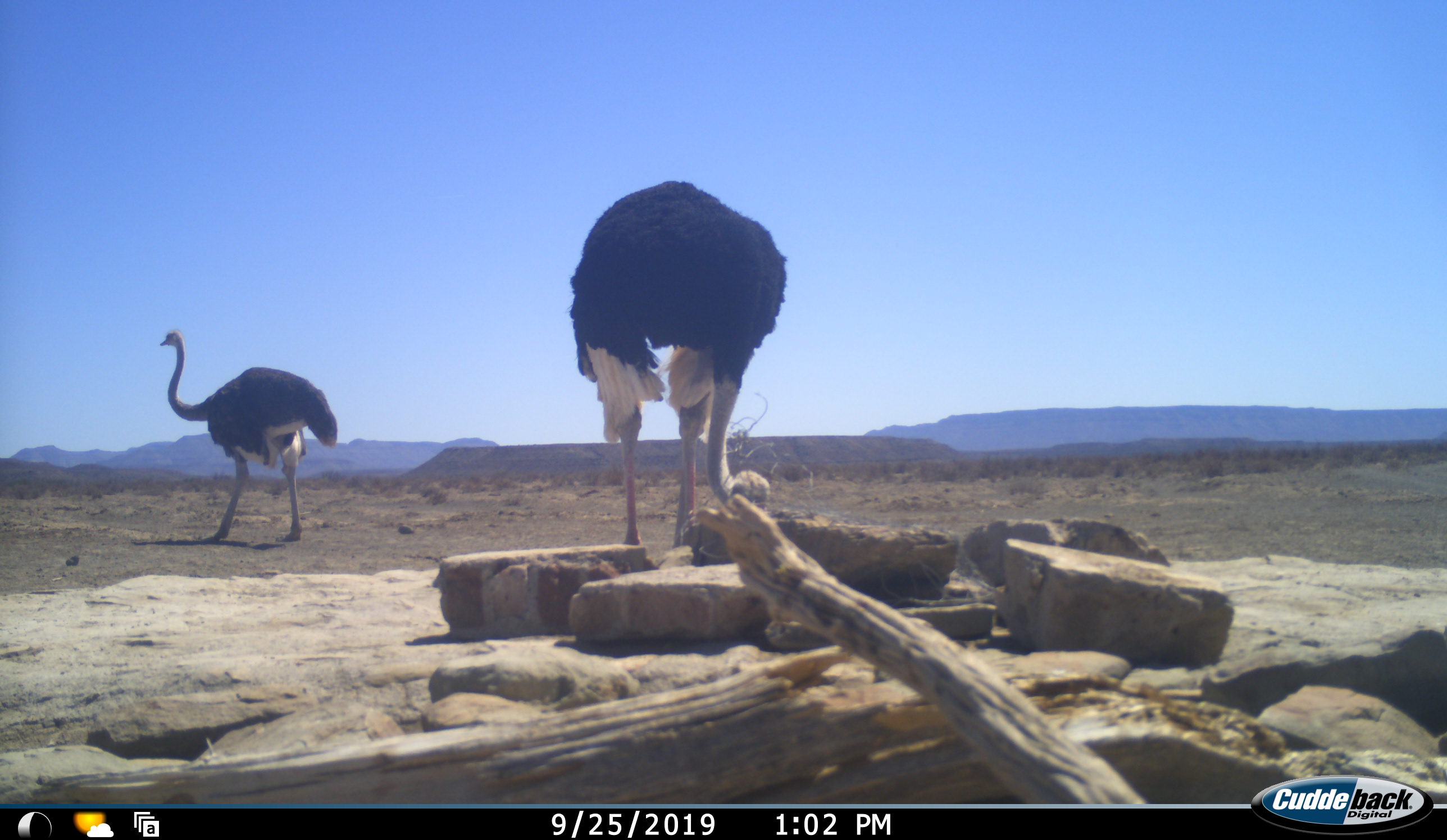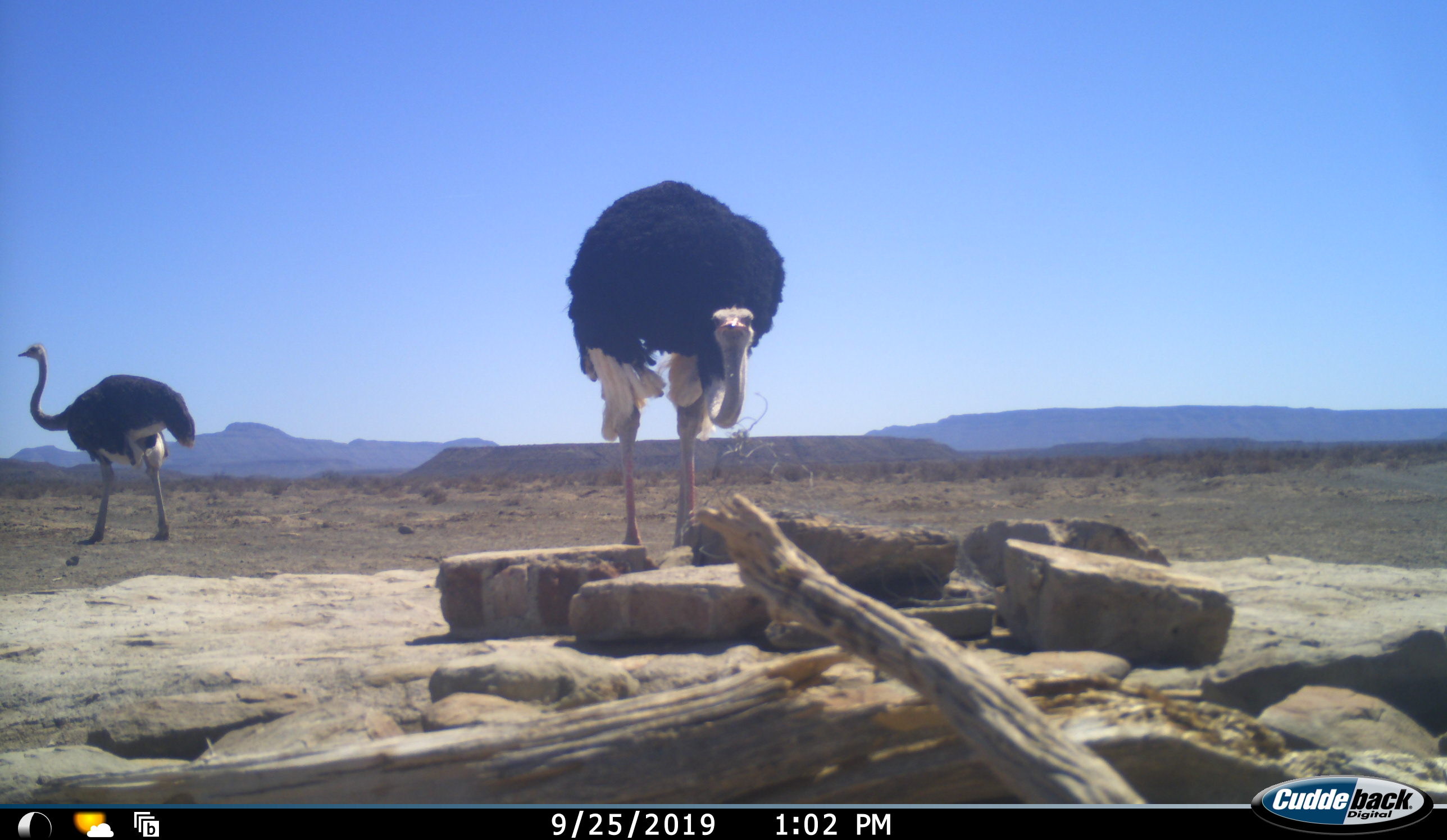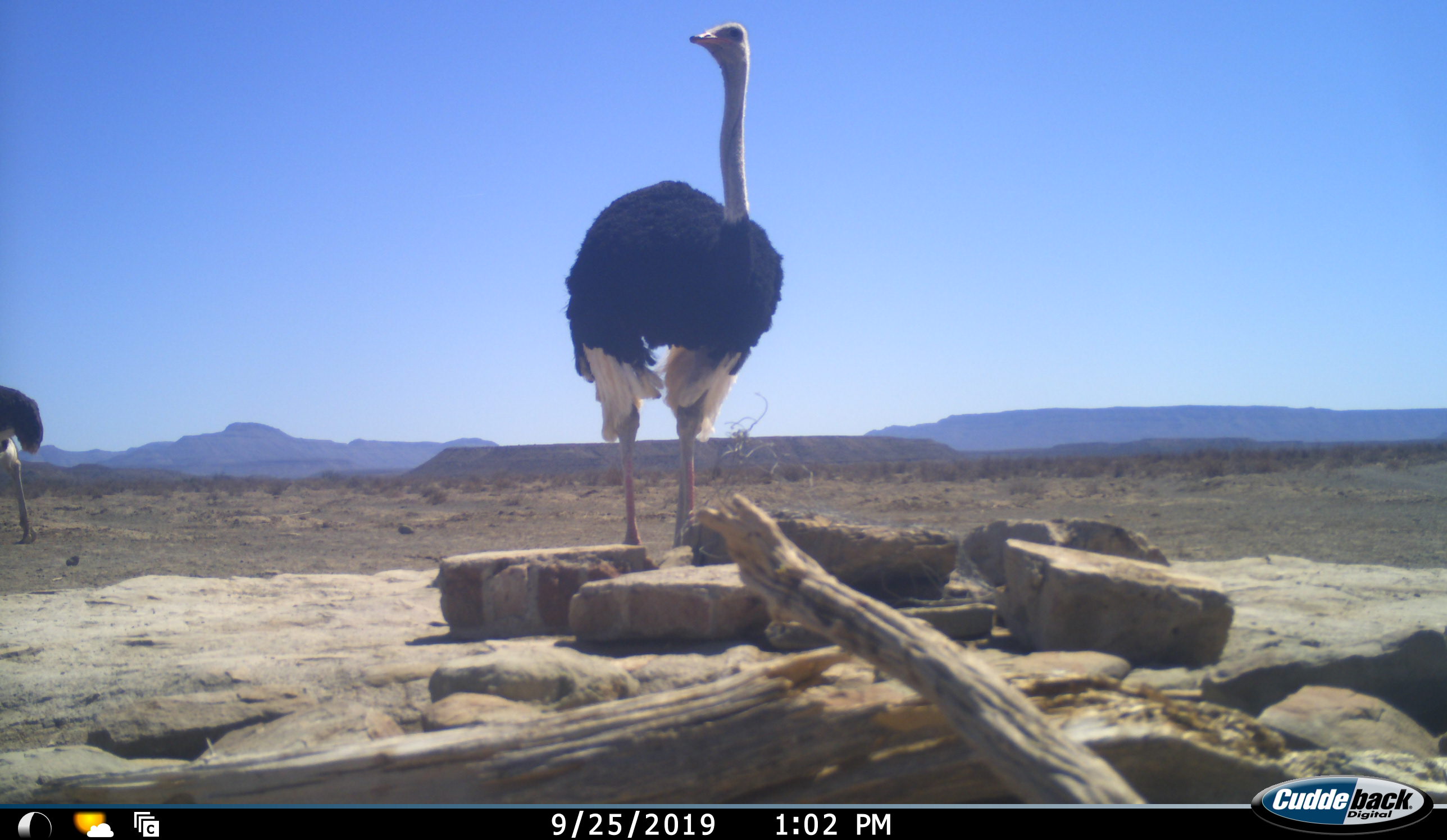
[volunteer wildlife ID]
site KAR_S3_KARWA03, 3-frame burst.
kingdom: Animalia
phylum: Chordata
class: Aves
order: Struthioniformes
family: Struthionidae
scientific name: Struthionidae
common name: ostrich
Ostrich (Struthionidae), count 2. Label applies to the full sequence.